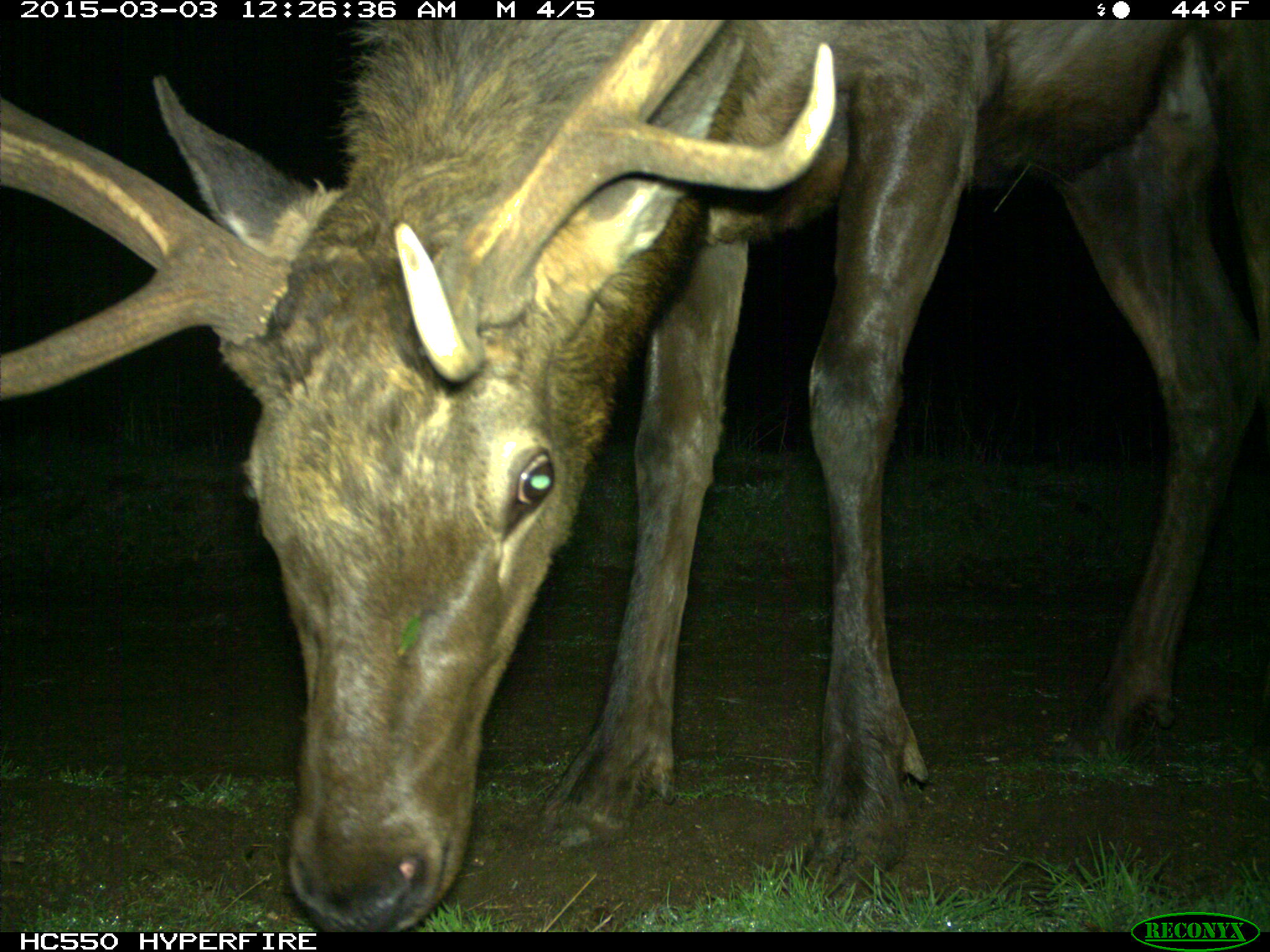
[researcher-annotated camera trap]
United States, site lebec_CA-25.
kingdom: Animalia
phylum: Chordata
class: Mammalia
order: Artiodactyla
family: Cervidae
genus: Cervus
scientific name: Cervus canadensis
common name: elk